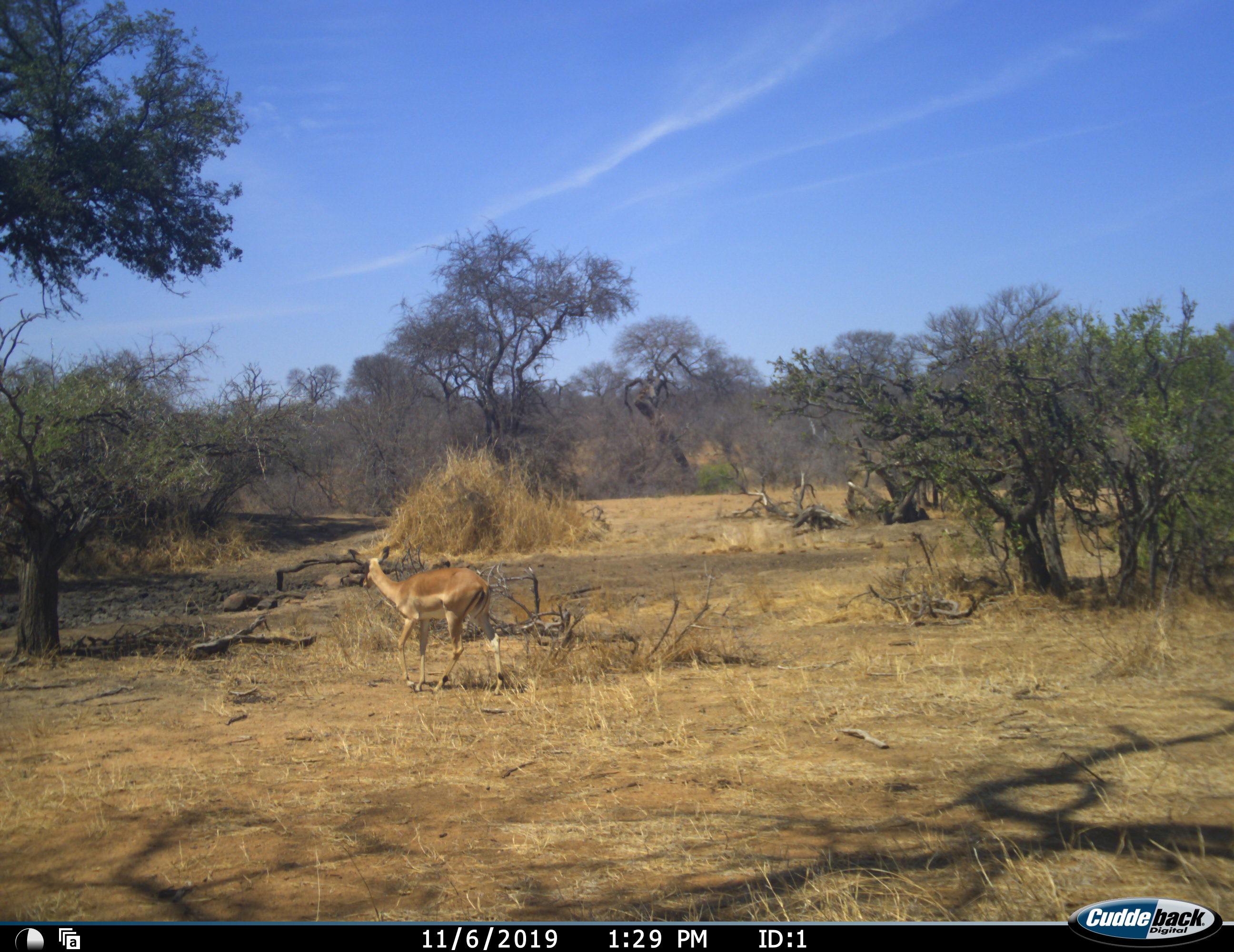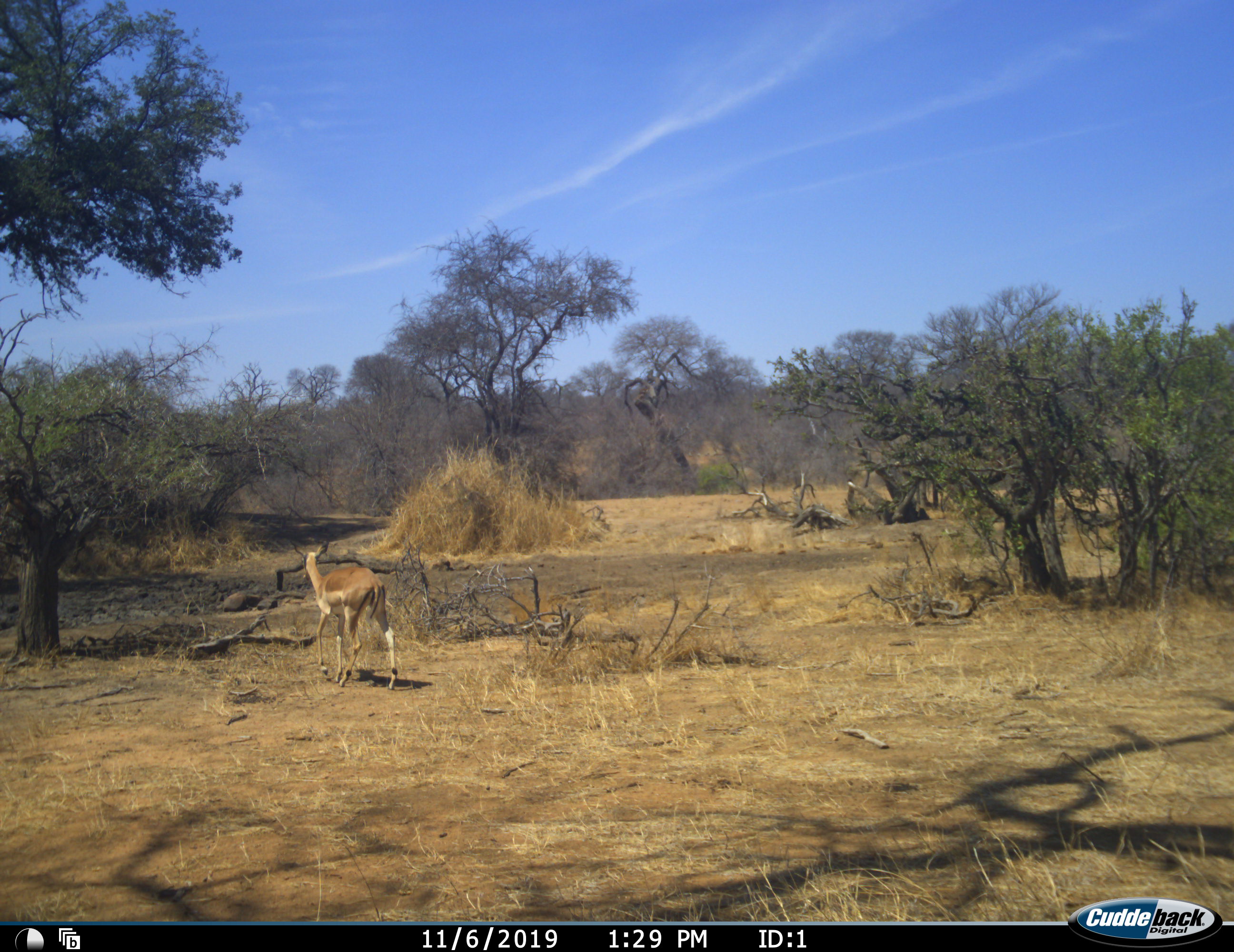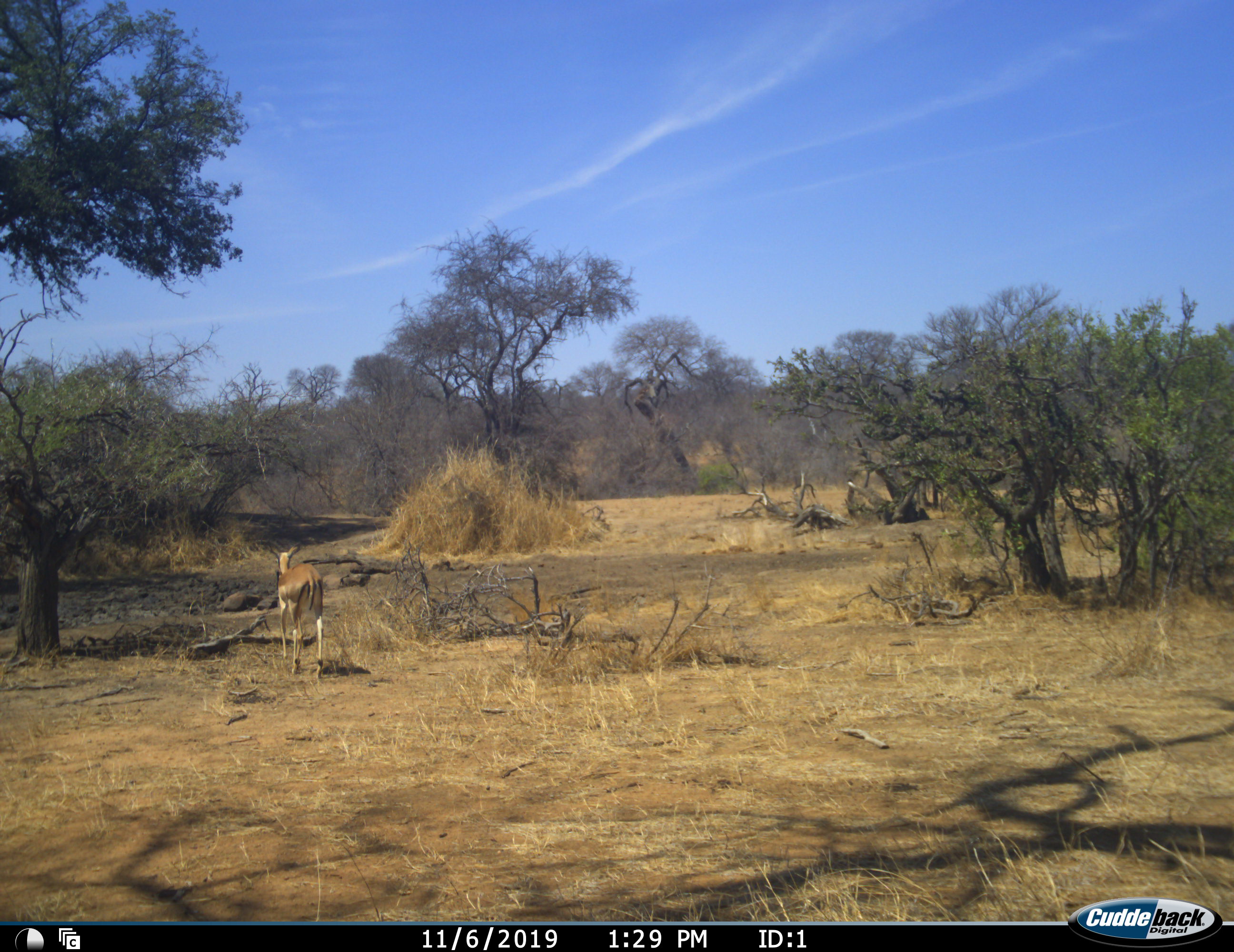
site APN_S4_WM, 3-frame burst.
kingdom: Animalia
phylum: Chordata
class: Mammalia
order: Artiodactyla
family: Bovidae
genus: Aepyceros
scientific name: Aepyceros melampus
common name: impala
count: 1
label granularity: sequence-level